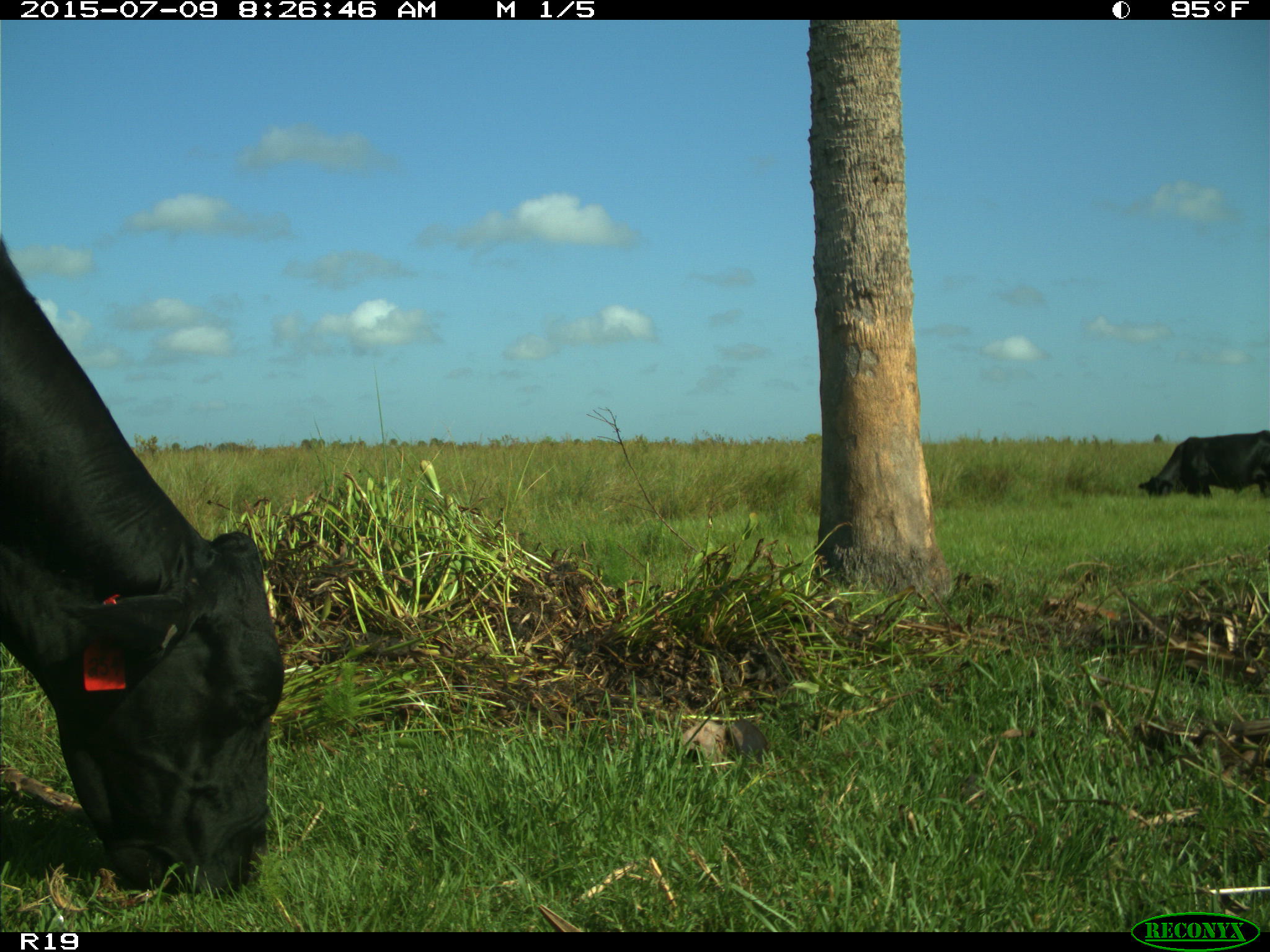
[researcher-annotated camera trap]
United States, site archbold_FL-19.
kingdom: Animalia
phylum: Chordata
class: Mammalia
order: Artiodactyla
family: Bovidae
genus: Bos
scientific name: Bos taurus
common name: domestic cow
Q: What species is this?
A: Bos taurus (domestic cow).